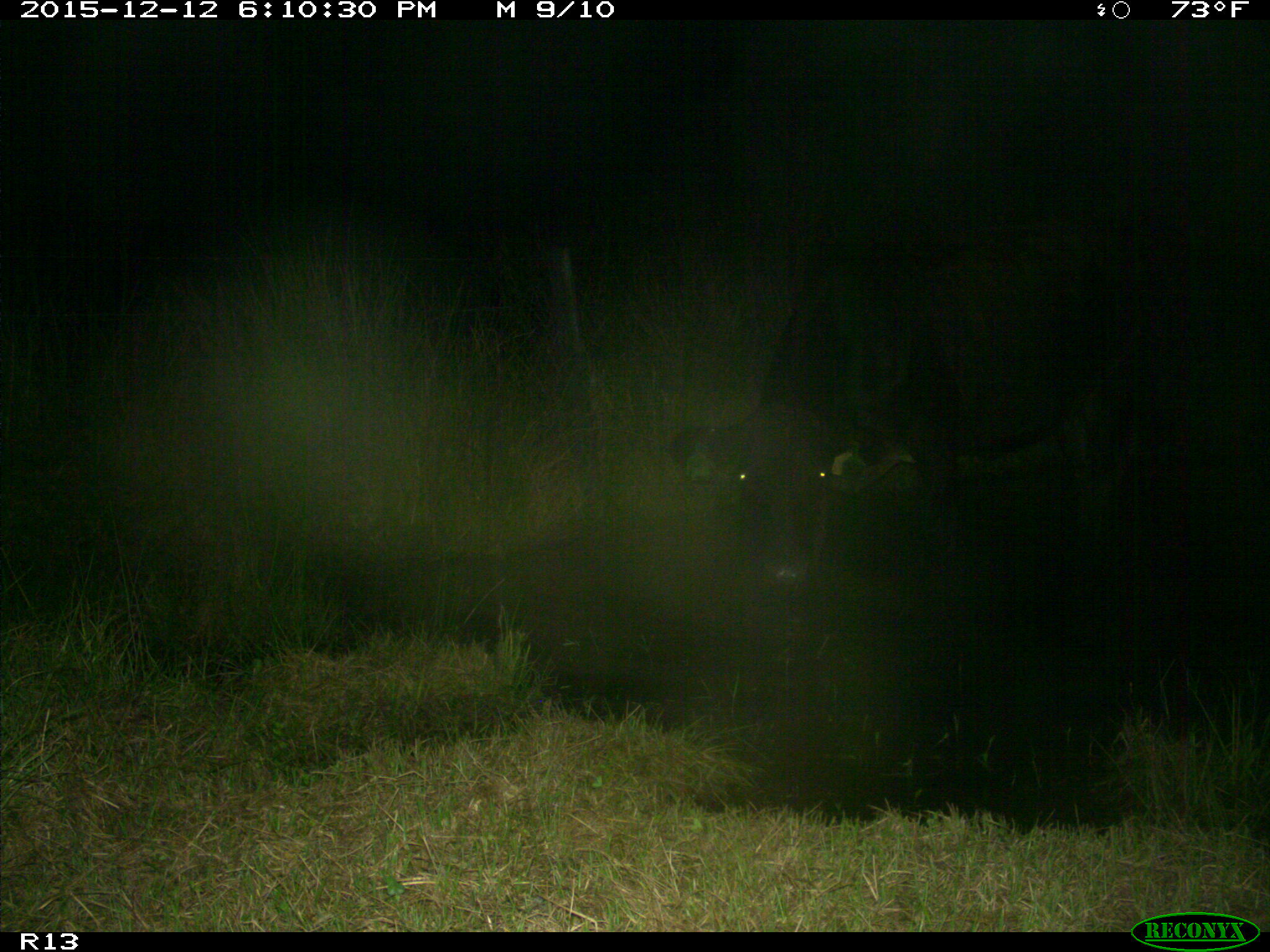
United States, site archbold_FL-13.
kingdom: Animalia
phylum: Chordata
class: Mammalia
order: Artiodactyla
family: Bovidae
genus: Bos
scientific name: Bos taurus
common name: domestic cow